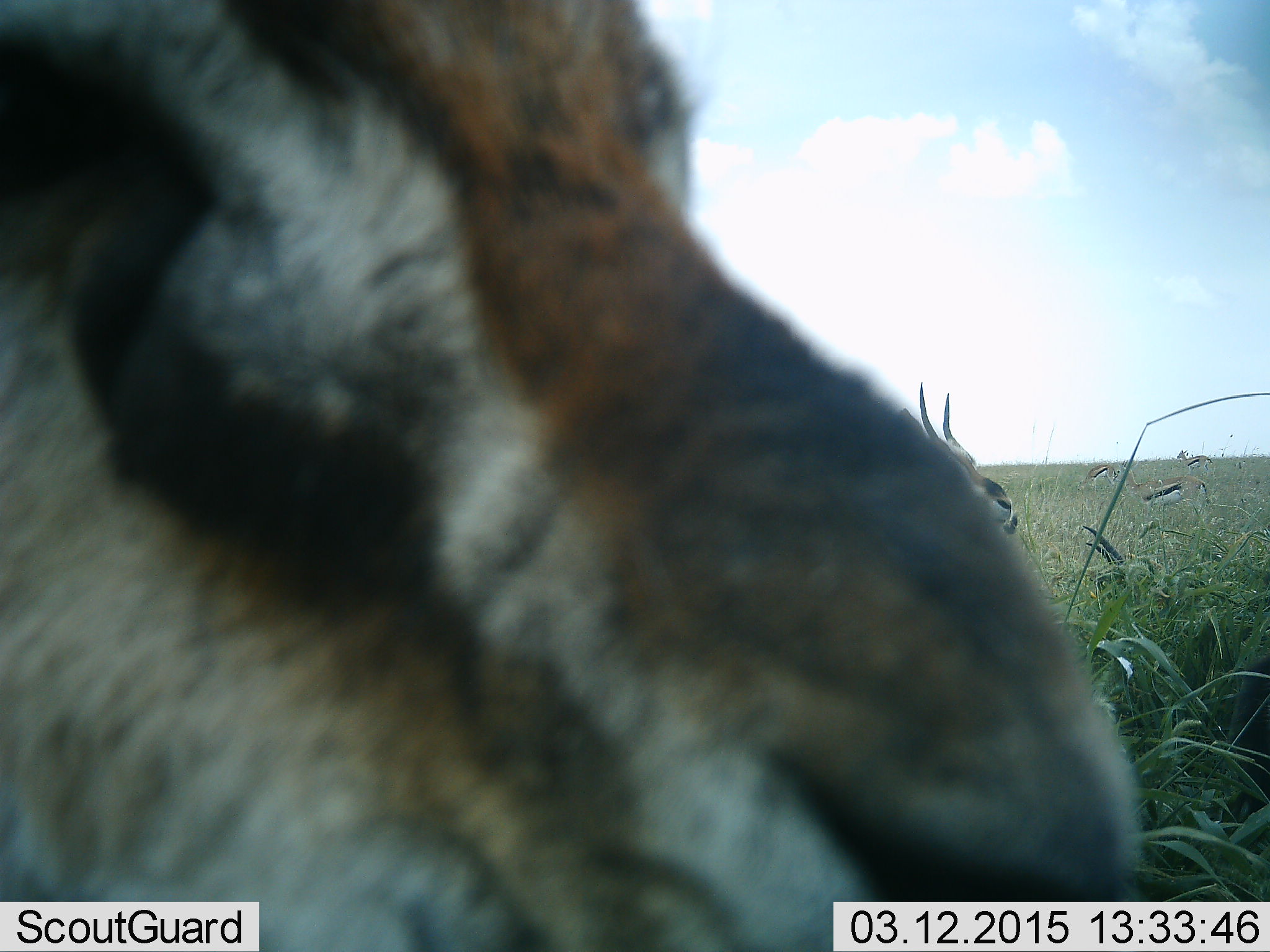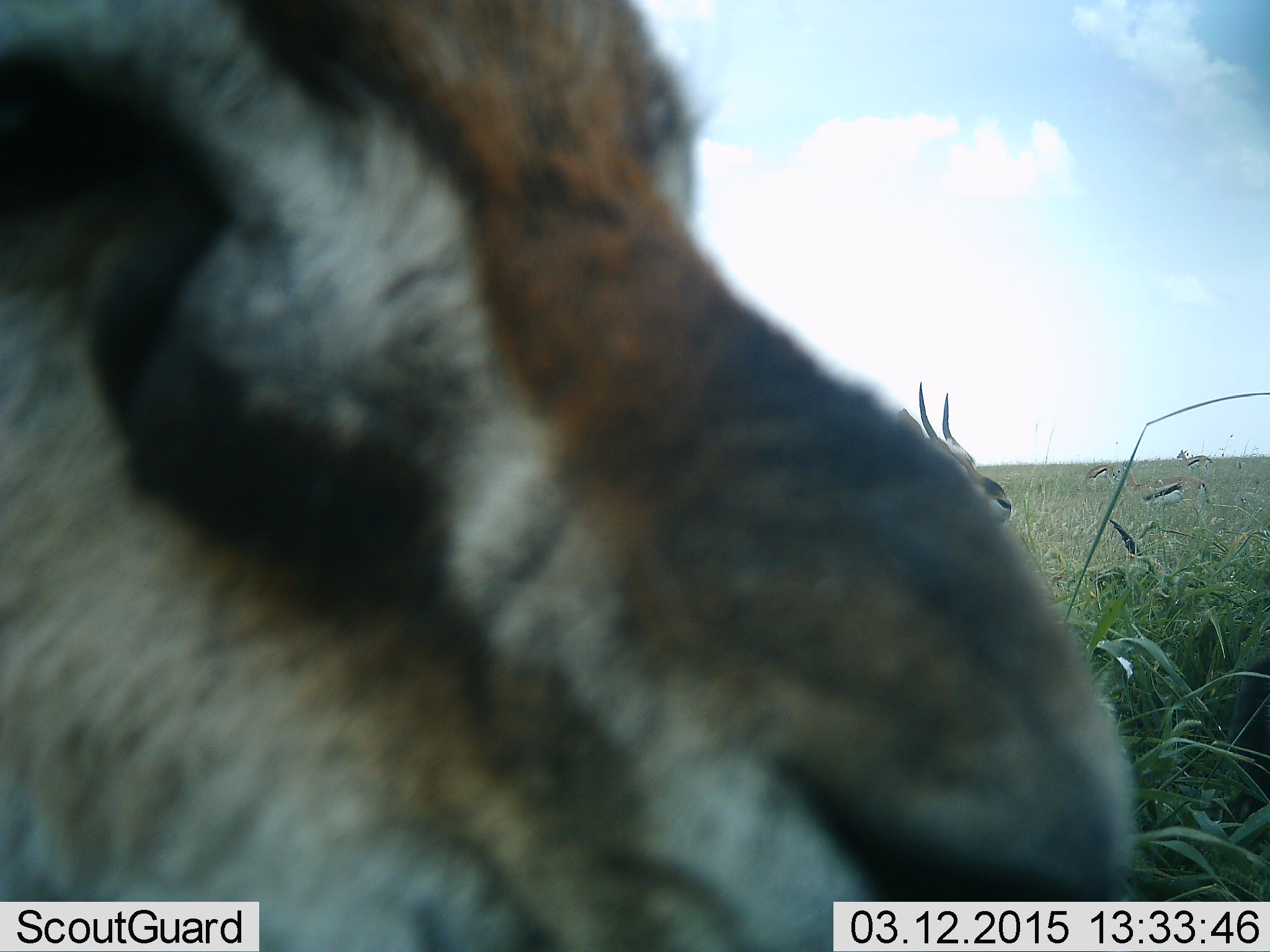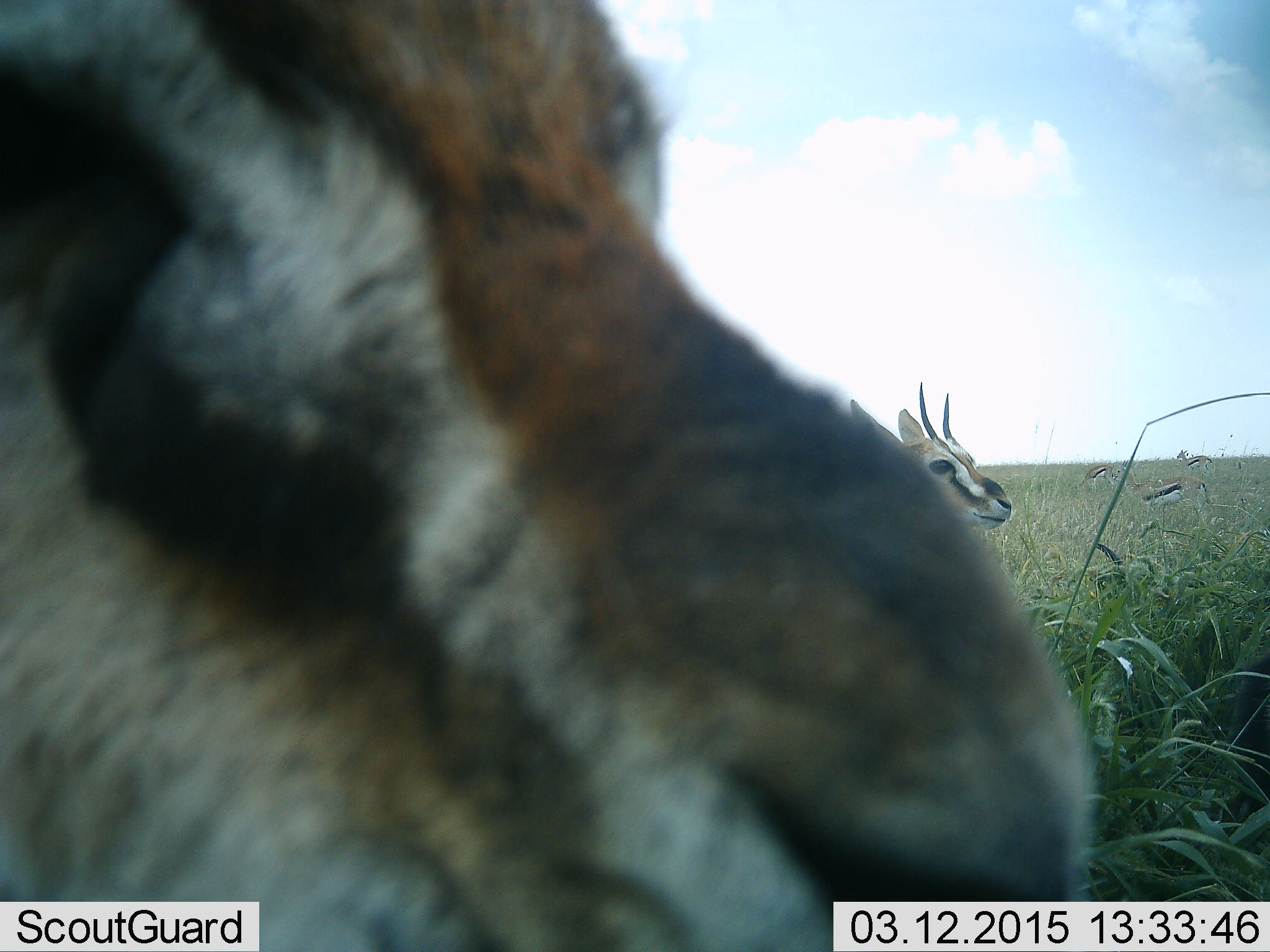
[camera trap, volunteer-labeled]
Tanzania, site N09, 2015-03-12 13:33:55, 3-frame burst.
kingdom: Animalia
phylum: Chordata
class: Mammalia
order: Artiodactyla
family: Bovidae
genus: Eudorcas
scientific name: Eudorcas thomsonii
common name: thomson's gazelle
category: gazellethomsons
Gazellethomsons (thomson's gazelle) (Eudorcas thomsonii), count 2. Behavior (volunteer vote fractions): standing 80%, resting 0%, moving 10%, interacting 20%. Young present (vote fraction): 0%. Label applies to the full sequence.